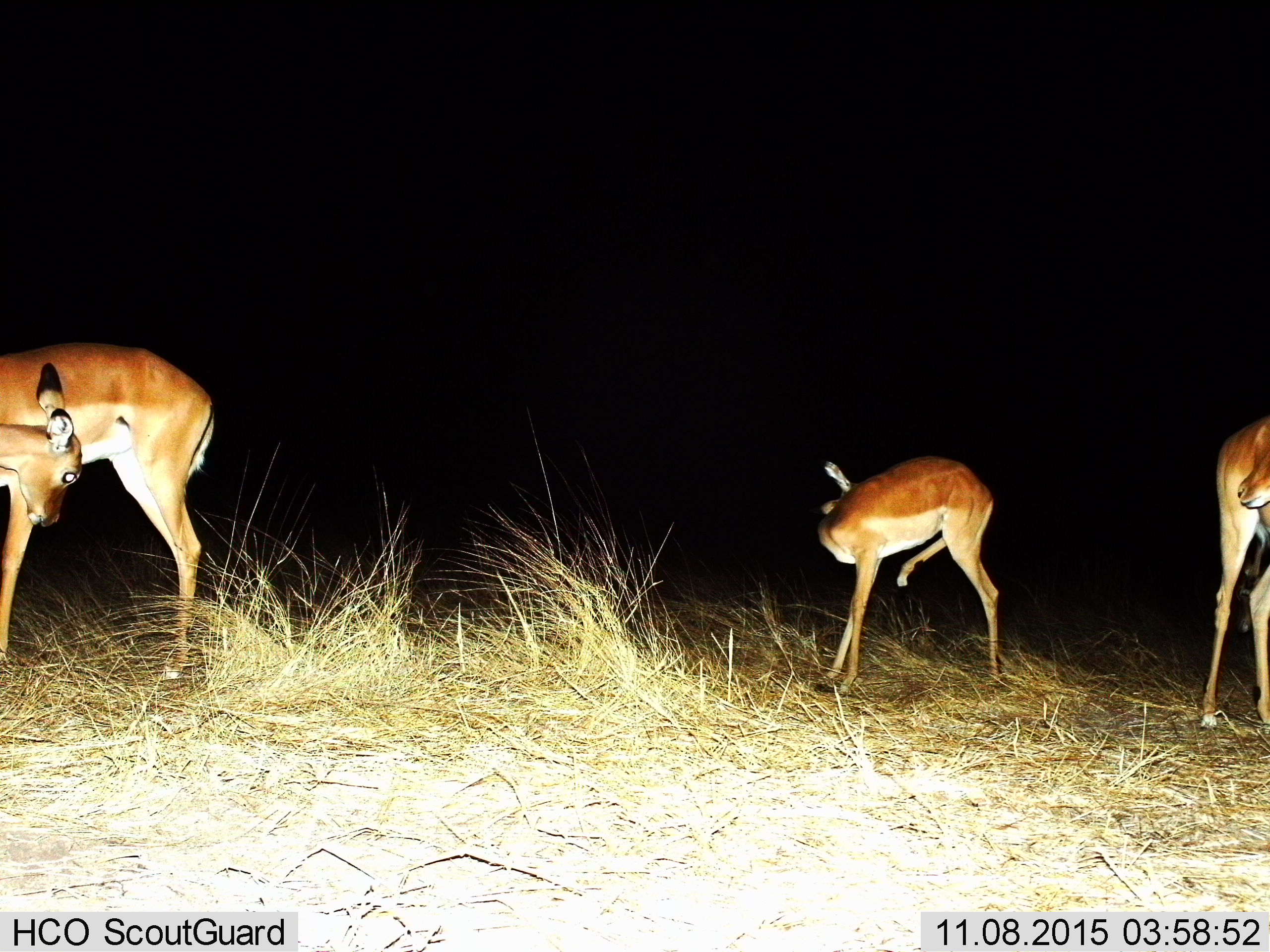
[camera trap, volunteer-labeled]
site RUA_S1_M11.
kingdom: Animalia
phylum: Chordata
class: Mammalia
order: Artiodactyla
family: Bovidae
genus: Aepyceros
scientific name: Aepyceros melampus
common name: impala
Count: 3.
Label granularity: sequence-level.